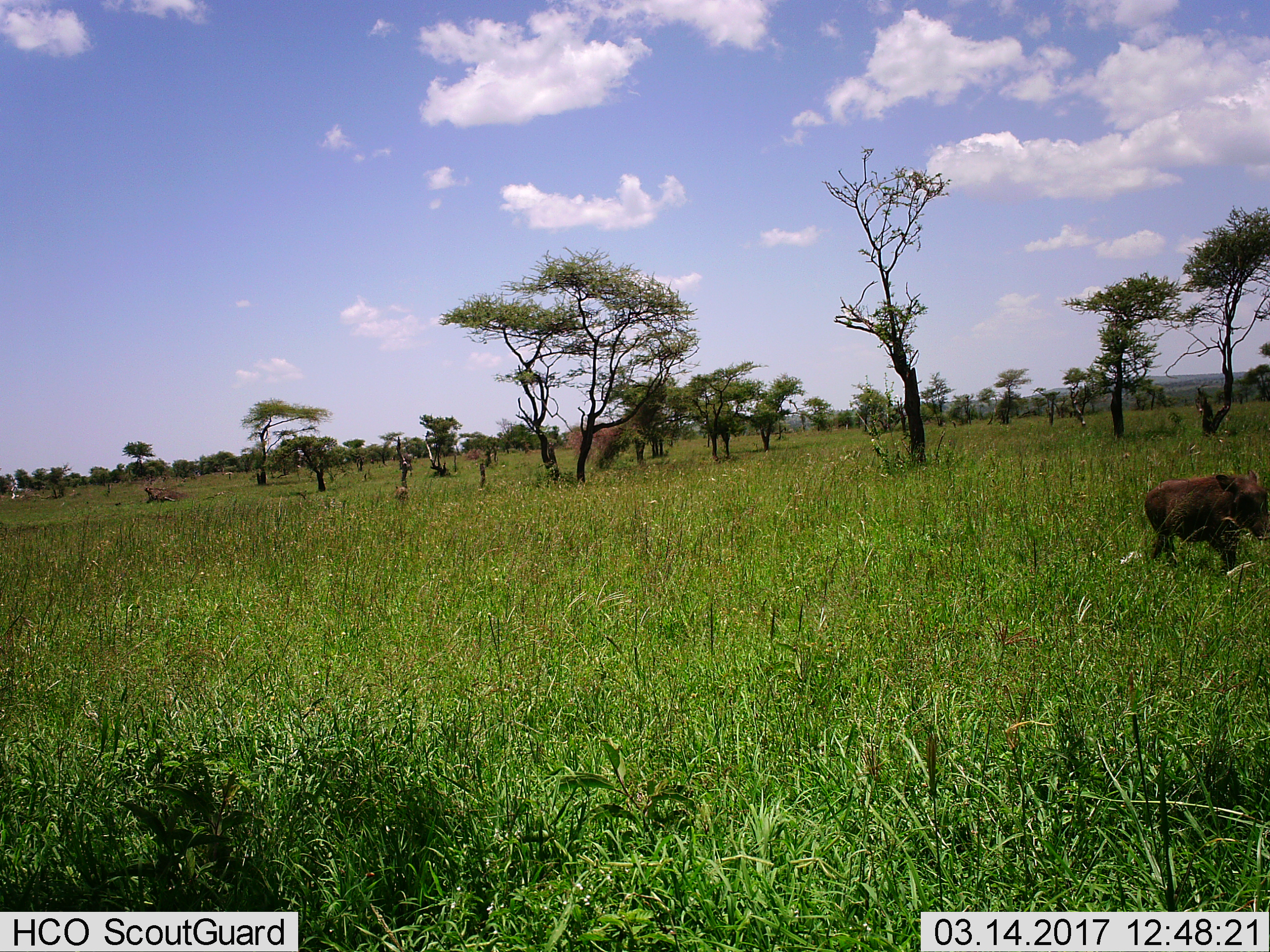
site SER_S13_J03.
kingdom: Animalia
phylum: Chordata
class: Mammalia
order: Artiodactyla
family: Suidae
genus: Phacochoerus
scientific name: Phacochoerus africanus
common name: warthog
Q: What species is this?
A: Warthog (Phacochoerus africanus).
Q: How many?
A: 1.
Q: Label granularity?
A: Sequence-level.